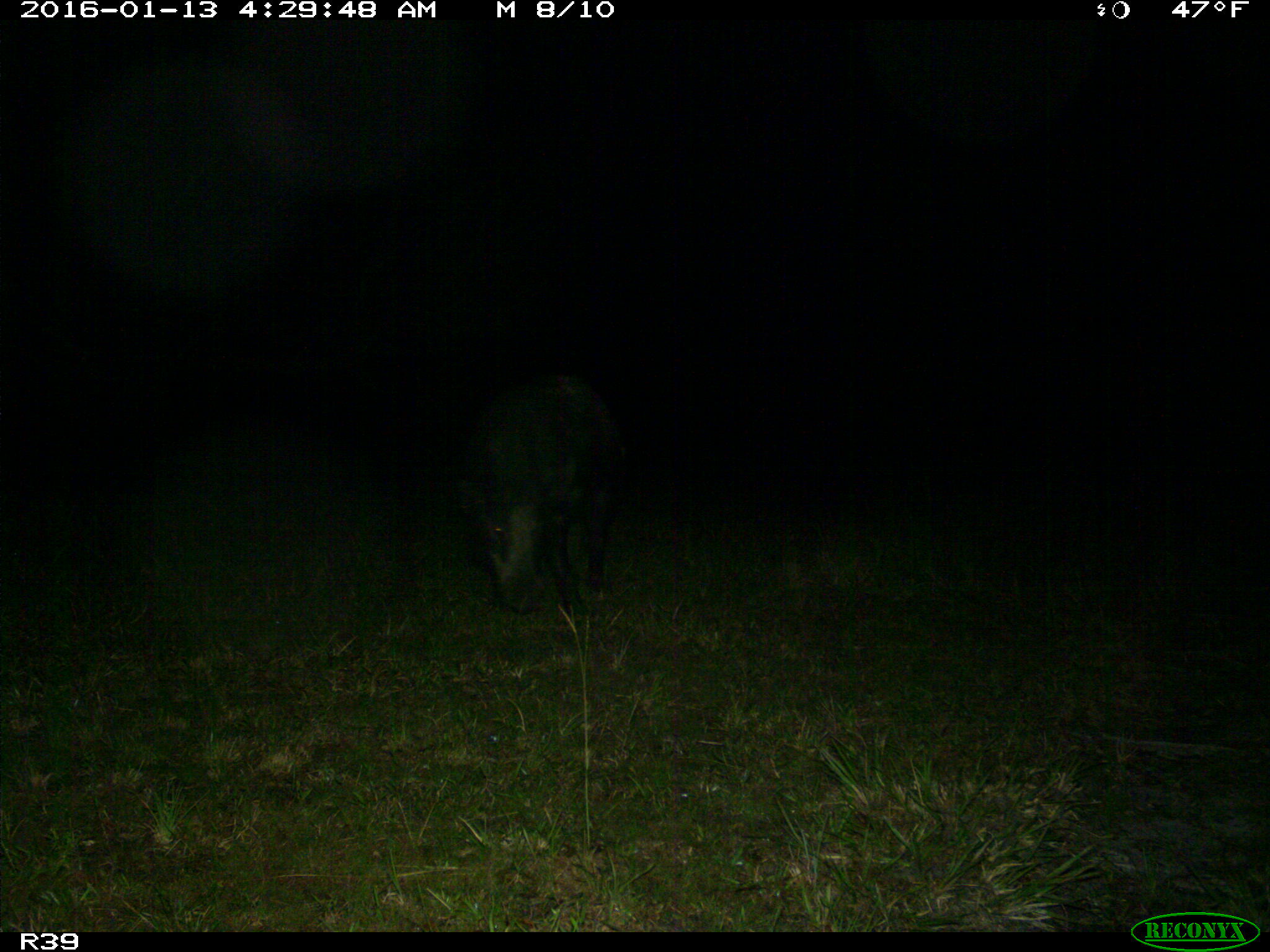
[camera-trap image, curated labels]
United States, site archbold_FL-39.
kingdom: Animalia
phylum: Chordata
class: Mammalia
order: Artiodactyla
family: Suidae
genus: Sus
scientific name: Sus scrofa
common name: wild boar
Sus scrofa (wild boar).